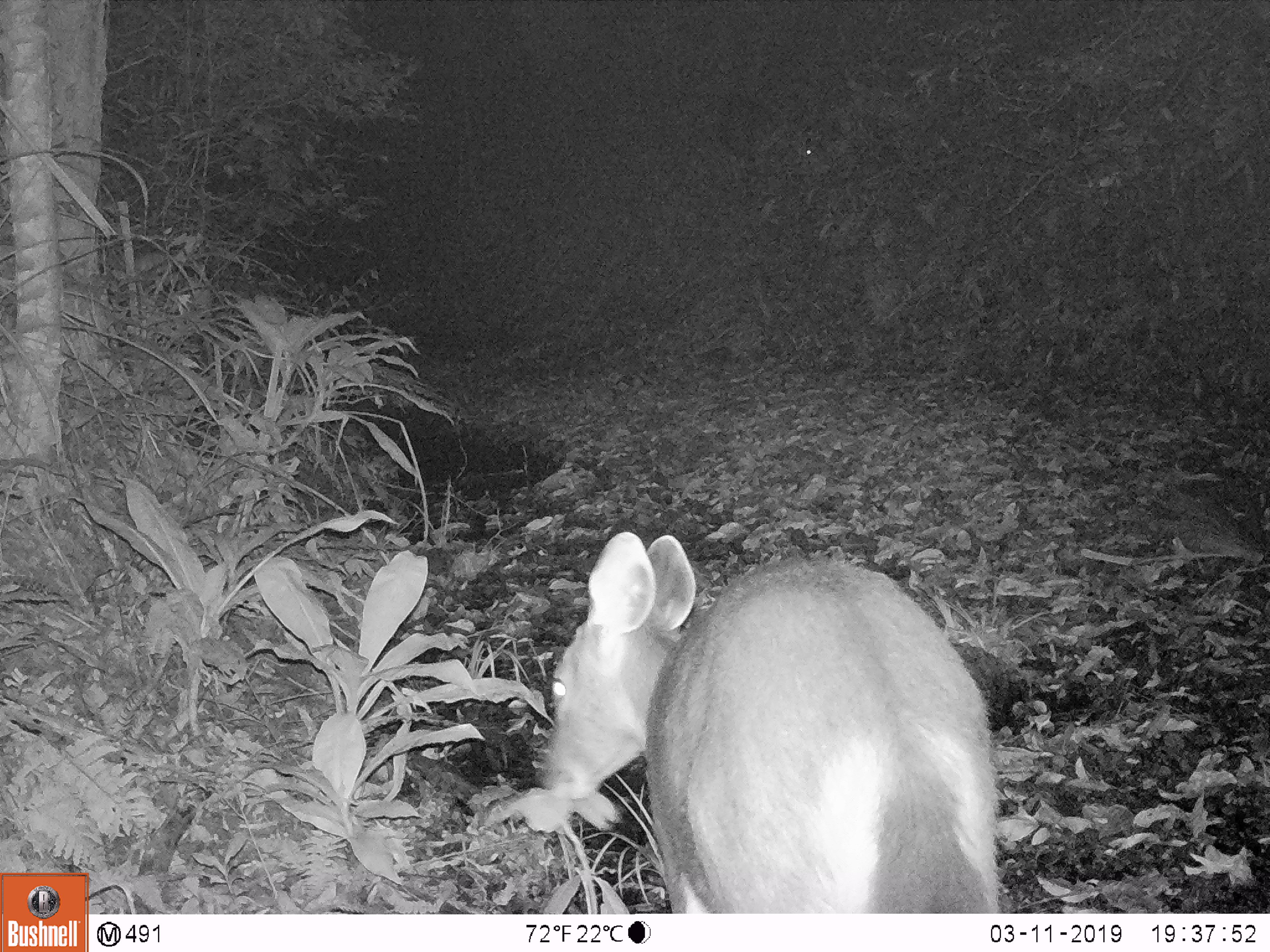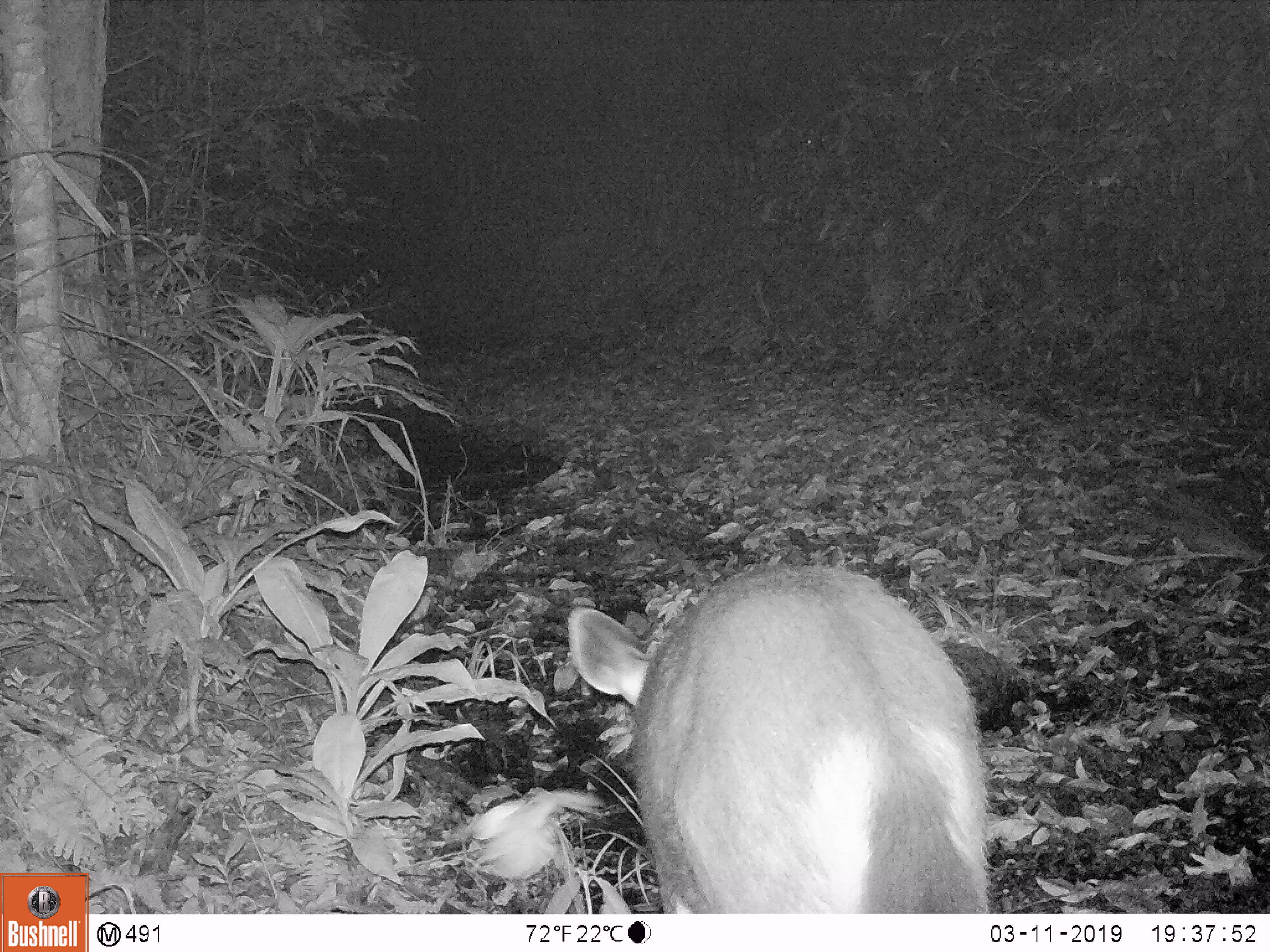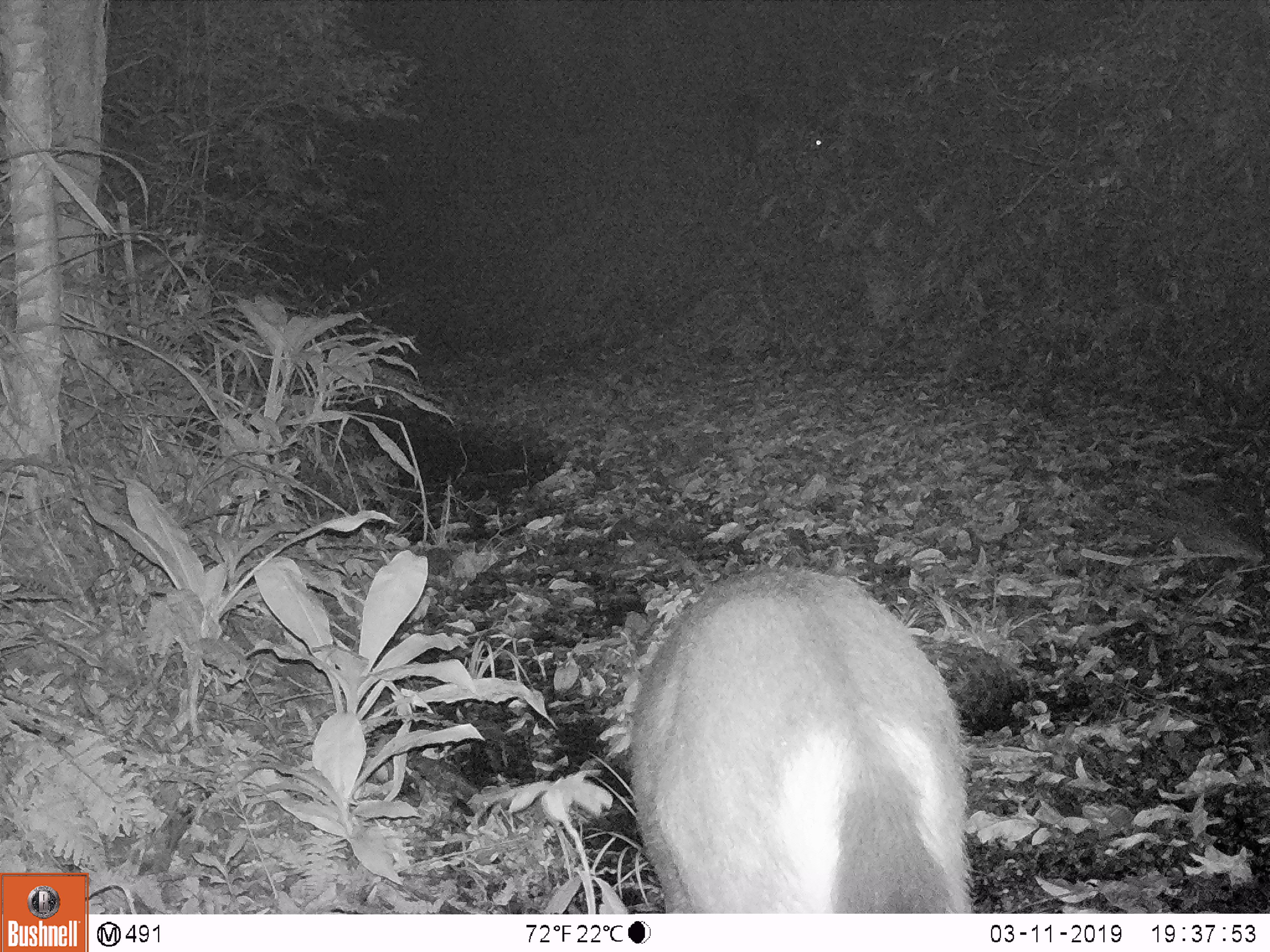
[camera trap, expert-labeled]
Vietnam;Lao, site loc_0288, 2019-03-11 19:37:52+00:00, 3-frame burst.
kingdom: Animalia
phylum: Chordata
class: Mammalia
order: Artiodactyla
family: Cervidae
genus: Rusa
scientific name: Rusa unicolor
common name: sambar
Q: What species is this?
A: Sambar (Rusa unicolor).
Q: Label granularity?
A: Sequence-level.